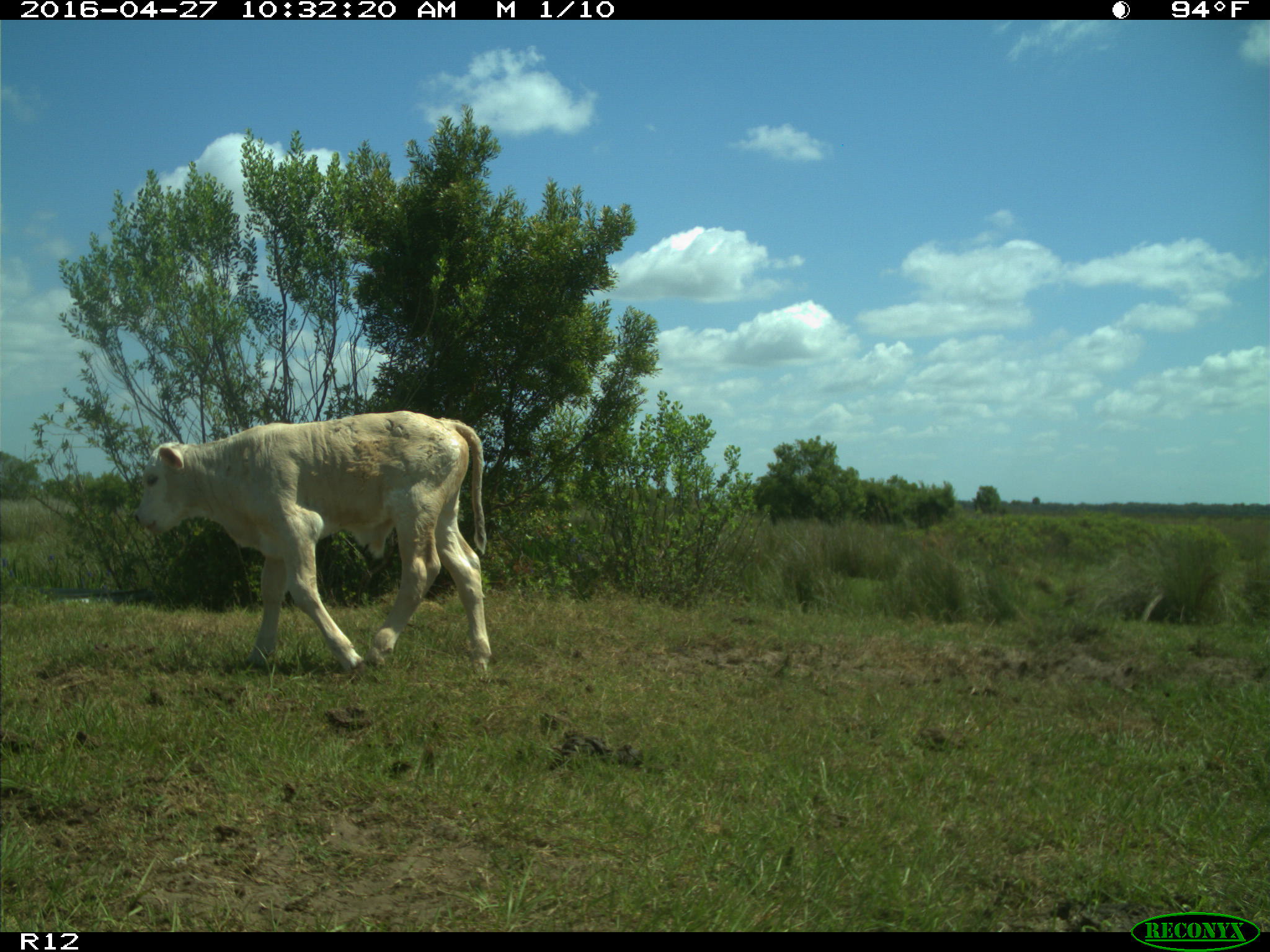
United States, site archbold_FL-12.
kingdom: Animalia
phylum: Chordata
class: Mammalia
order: Artiodactyla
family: Bovidae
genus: Bos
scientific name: Bos taurus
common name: domestic cow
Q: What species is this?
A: Bos taurus (domestic cow).